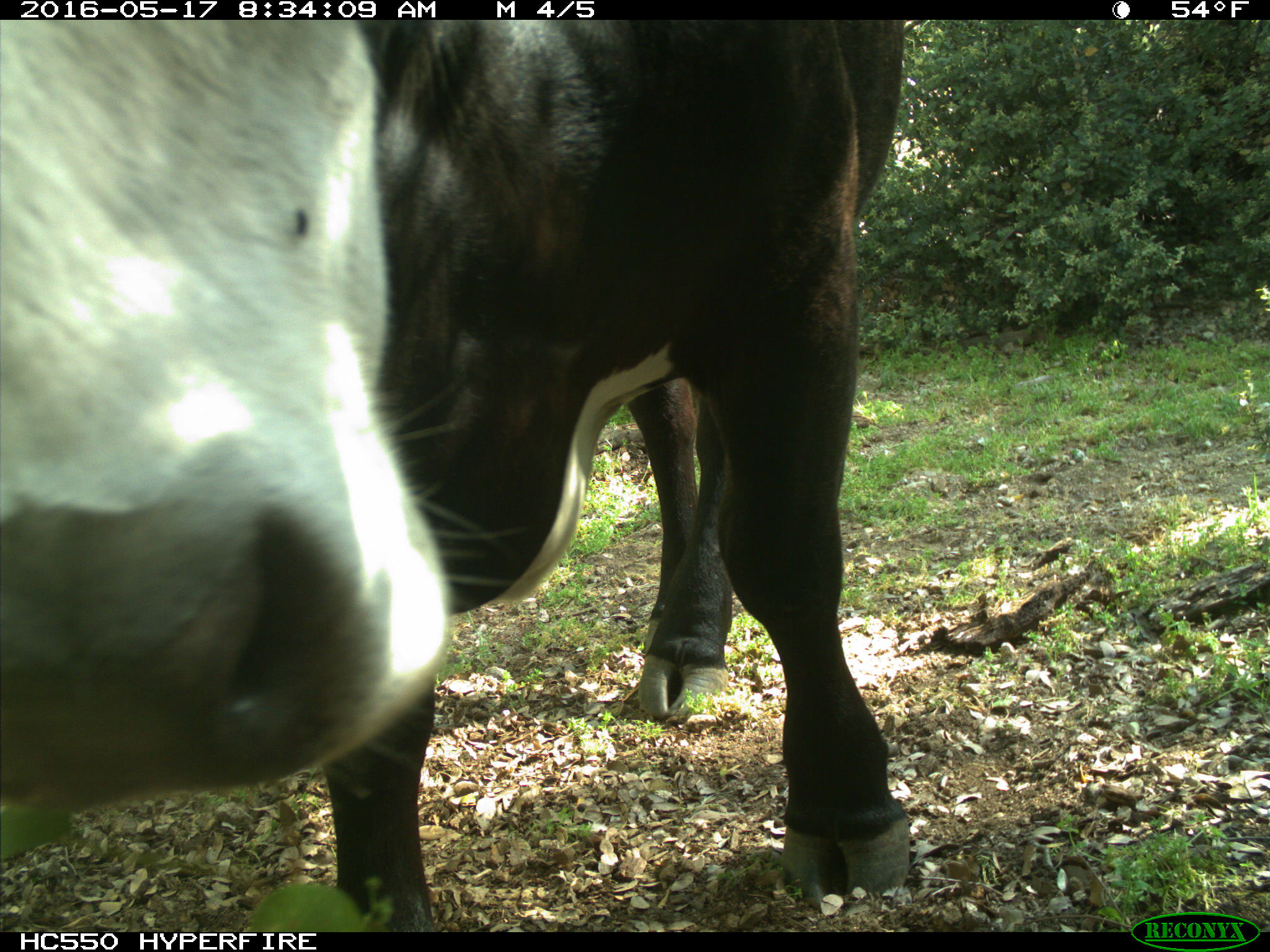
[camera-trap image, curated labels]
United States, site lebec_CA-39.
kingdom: Animalia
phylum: Chordata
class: Mammalia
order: Artiodactyla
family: Bovidae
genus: Bos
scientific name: Bos taurus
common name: domestic cow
Bos taurus (domestic cow).